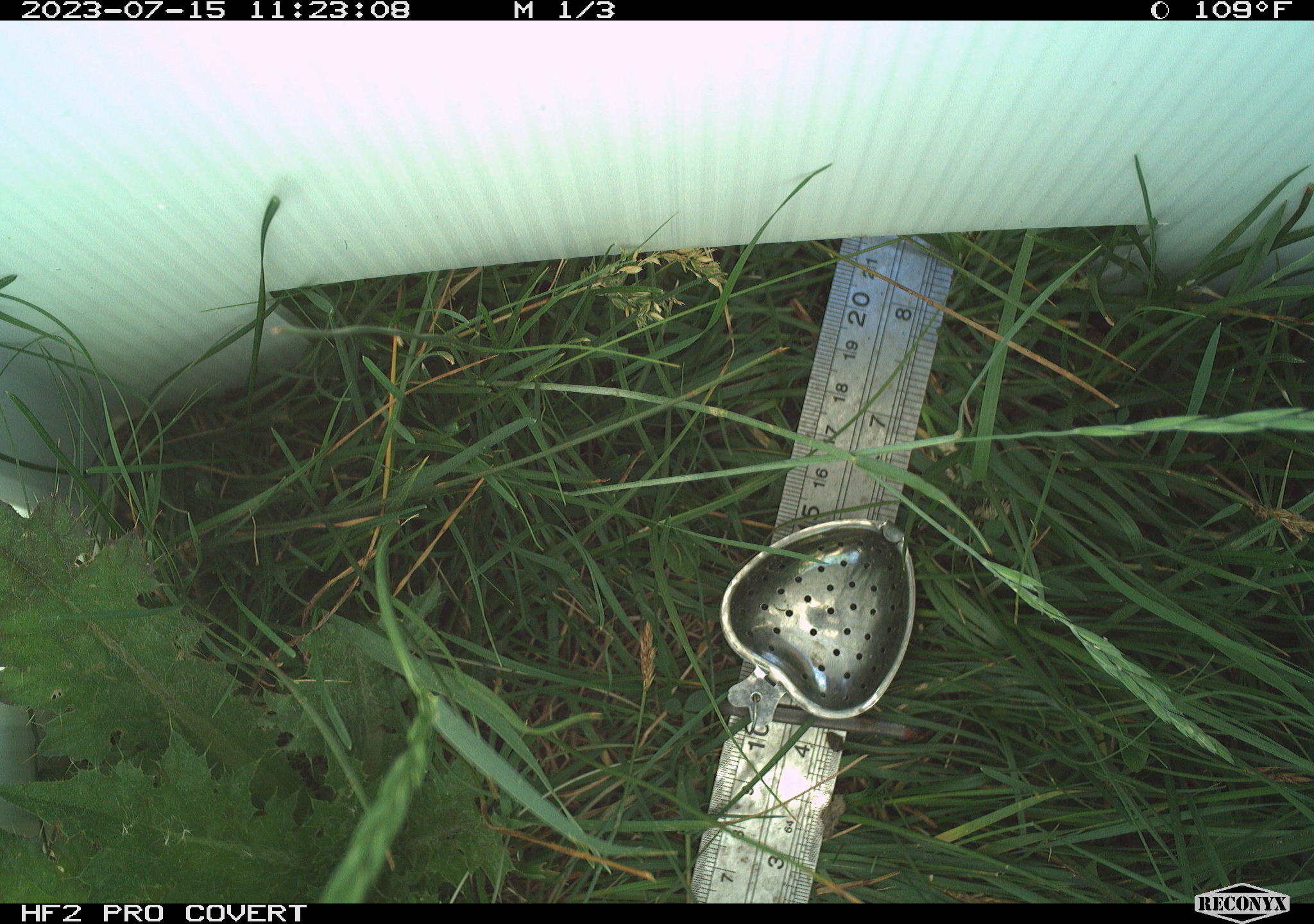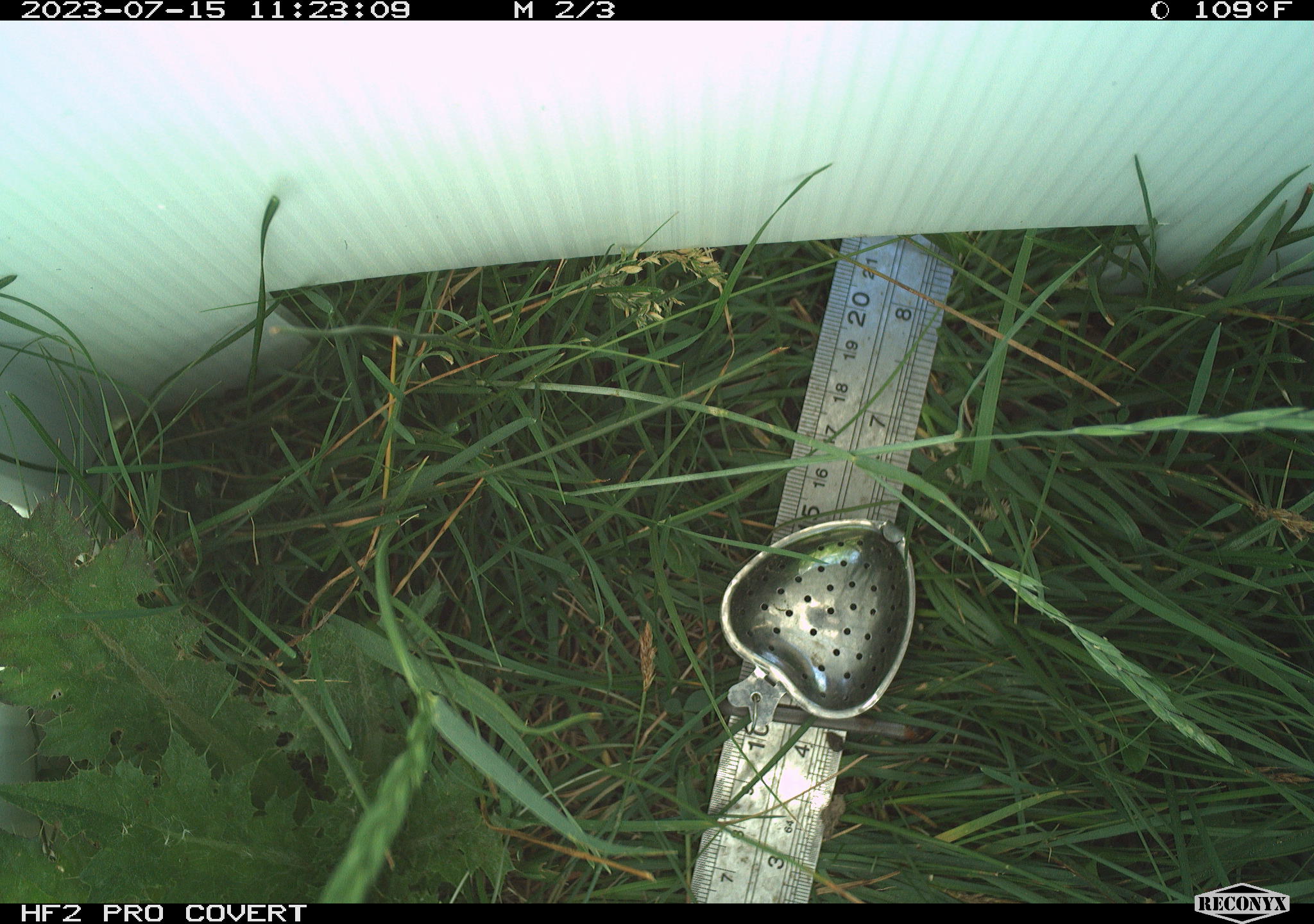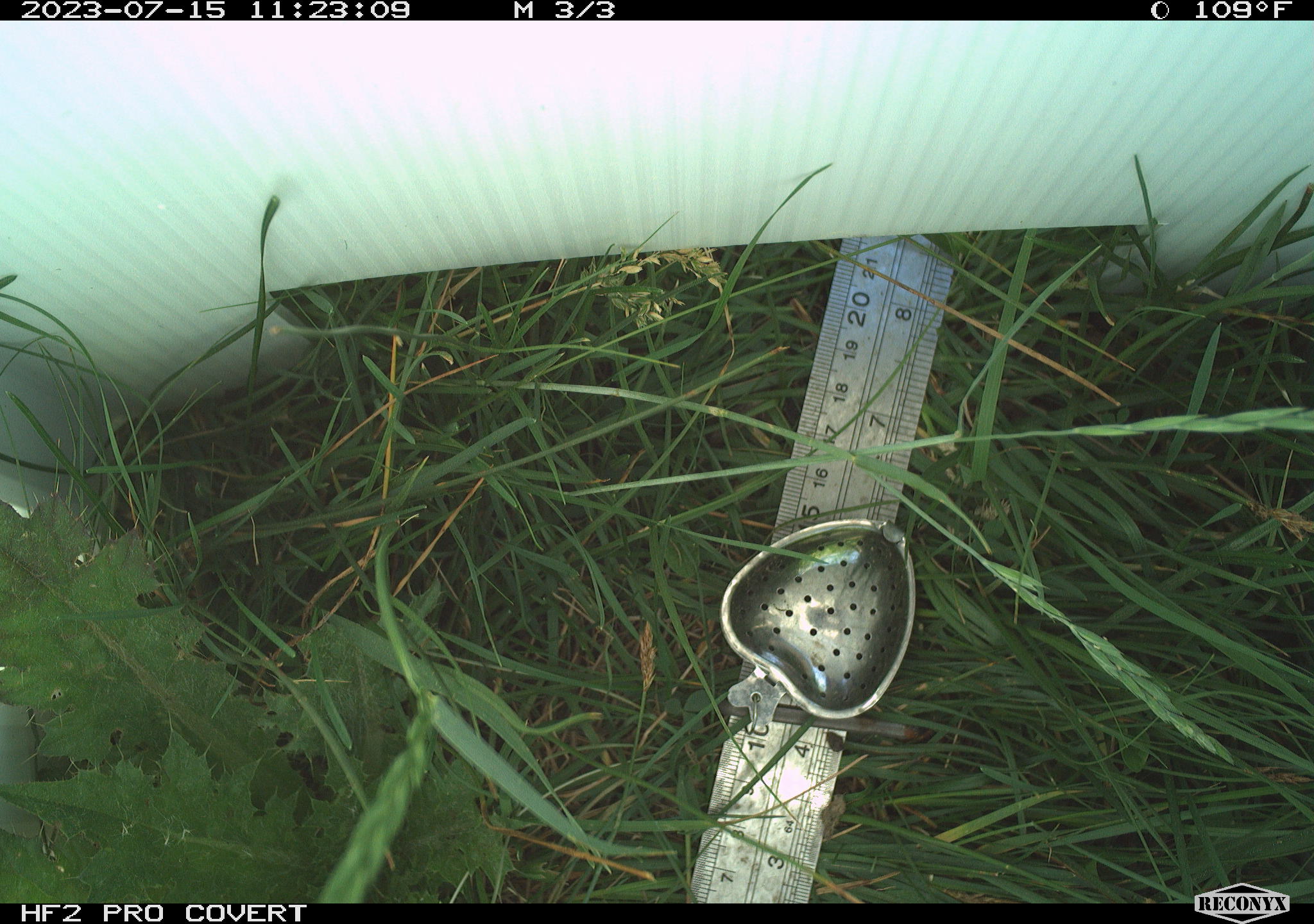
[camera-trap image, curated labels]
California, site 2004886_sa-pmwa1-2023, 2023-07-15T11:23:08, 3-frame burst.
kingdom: Animalia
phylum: Chordata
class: Mammalia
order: Rodentia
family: Sciuridae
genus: Urocitellus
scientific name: Urocitellus beldingi beldingi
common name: belding's ground squirrel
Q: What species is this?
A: Belding's ground squirrel (Urocitellus beldingi beldingi).